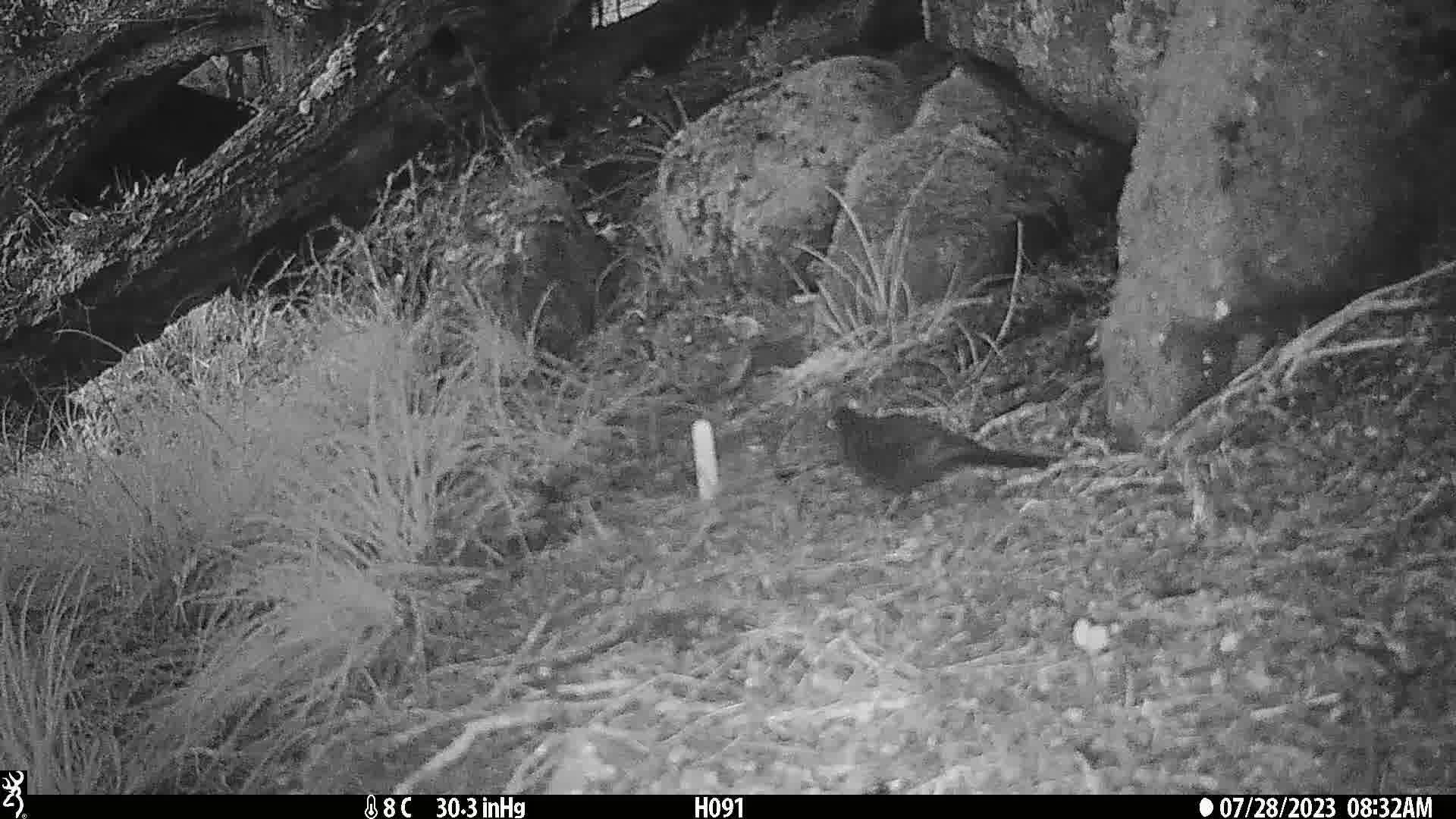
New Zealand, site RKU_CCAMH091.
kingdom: Animalia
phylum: Chordata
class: Aves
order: Passeriformes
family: Turdidae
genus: Turdus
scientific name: Turdus merula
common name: eurasian blackbird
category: blackbird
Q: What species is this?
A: Blackbird (eurasian blackbird) (Turdus merula).